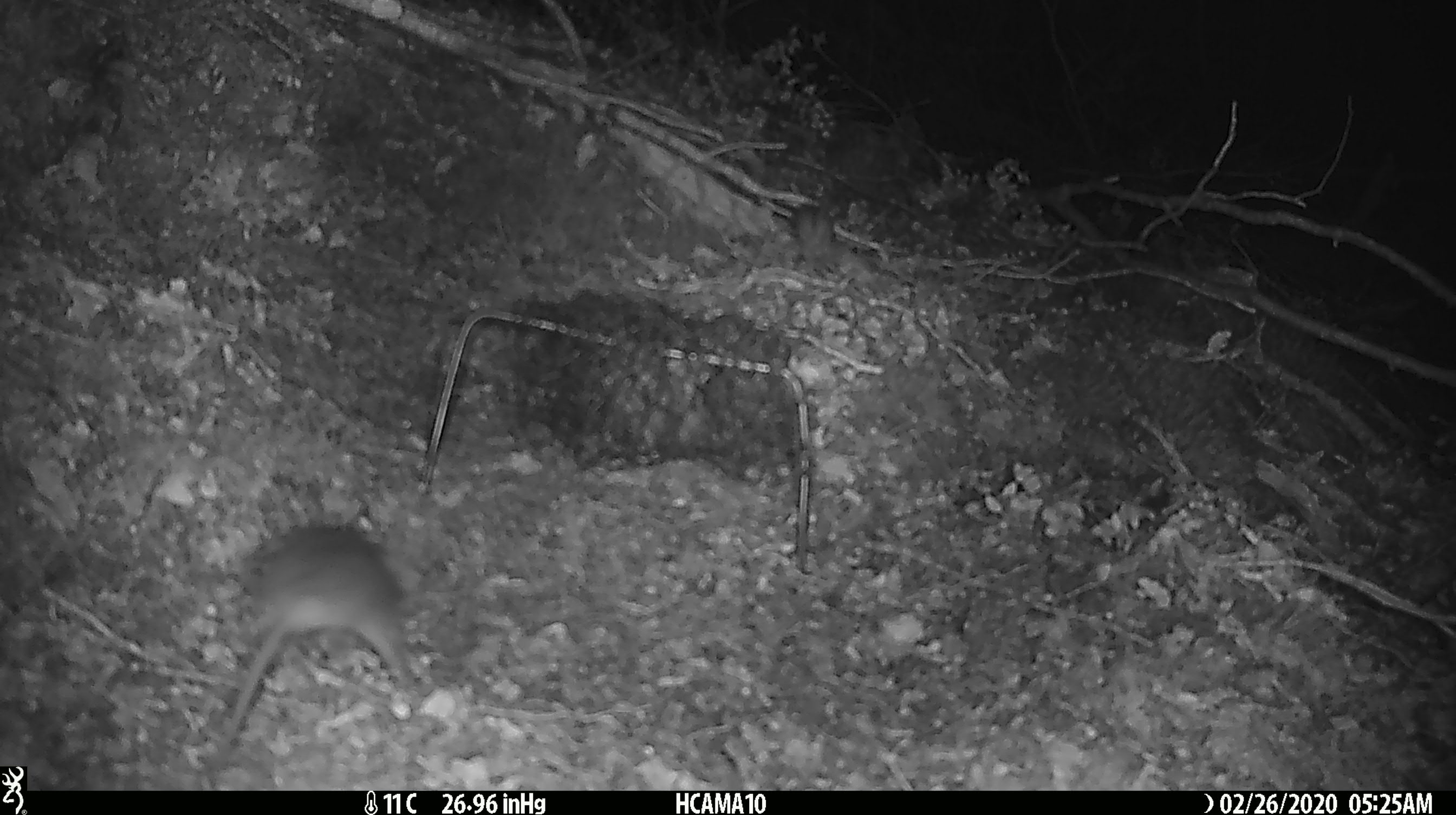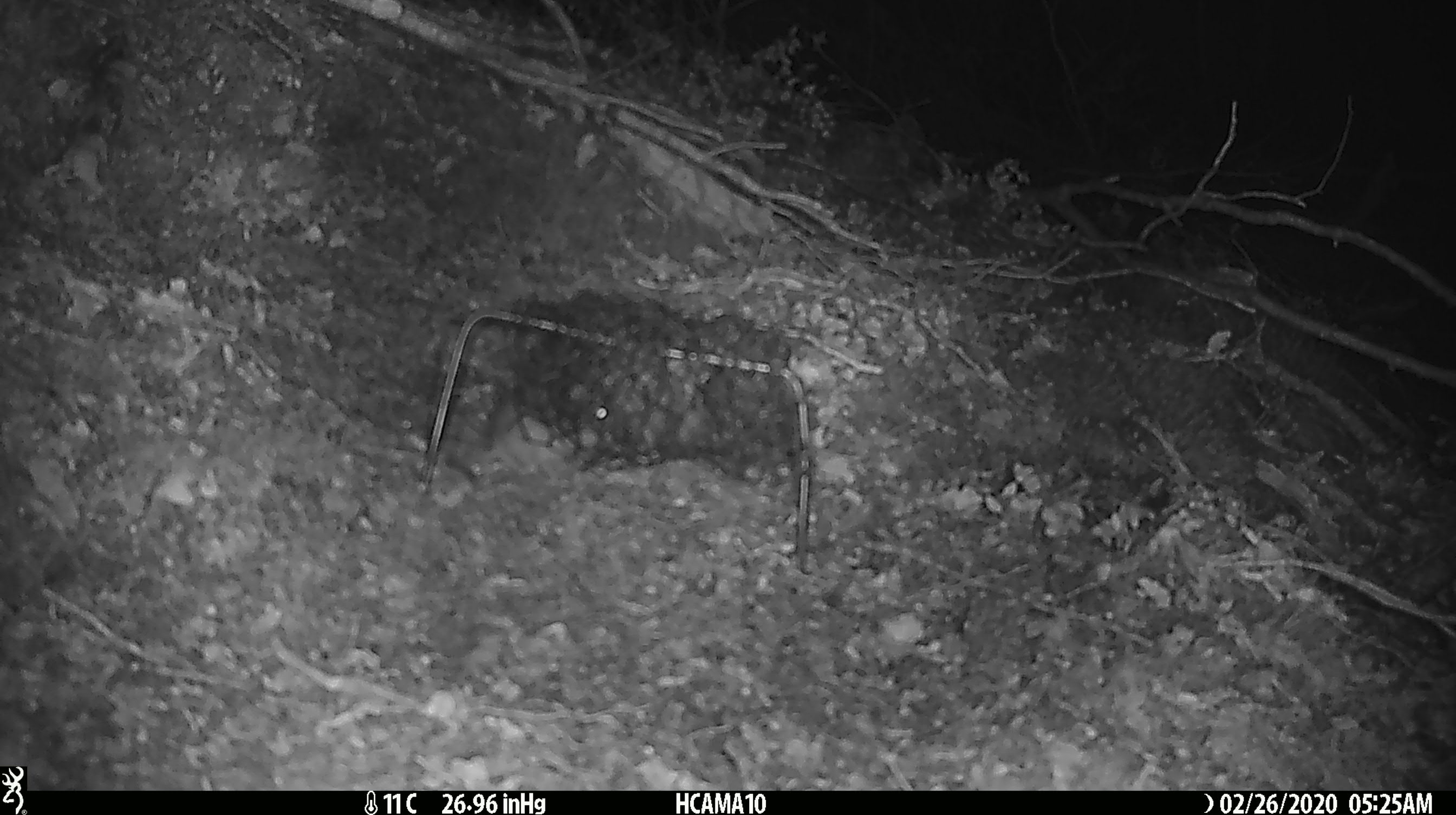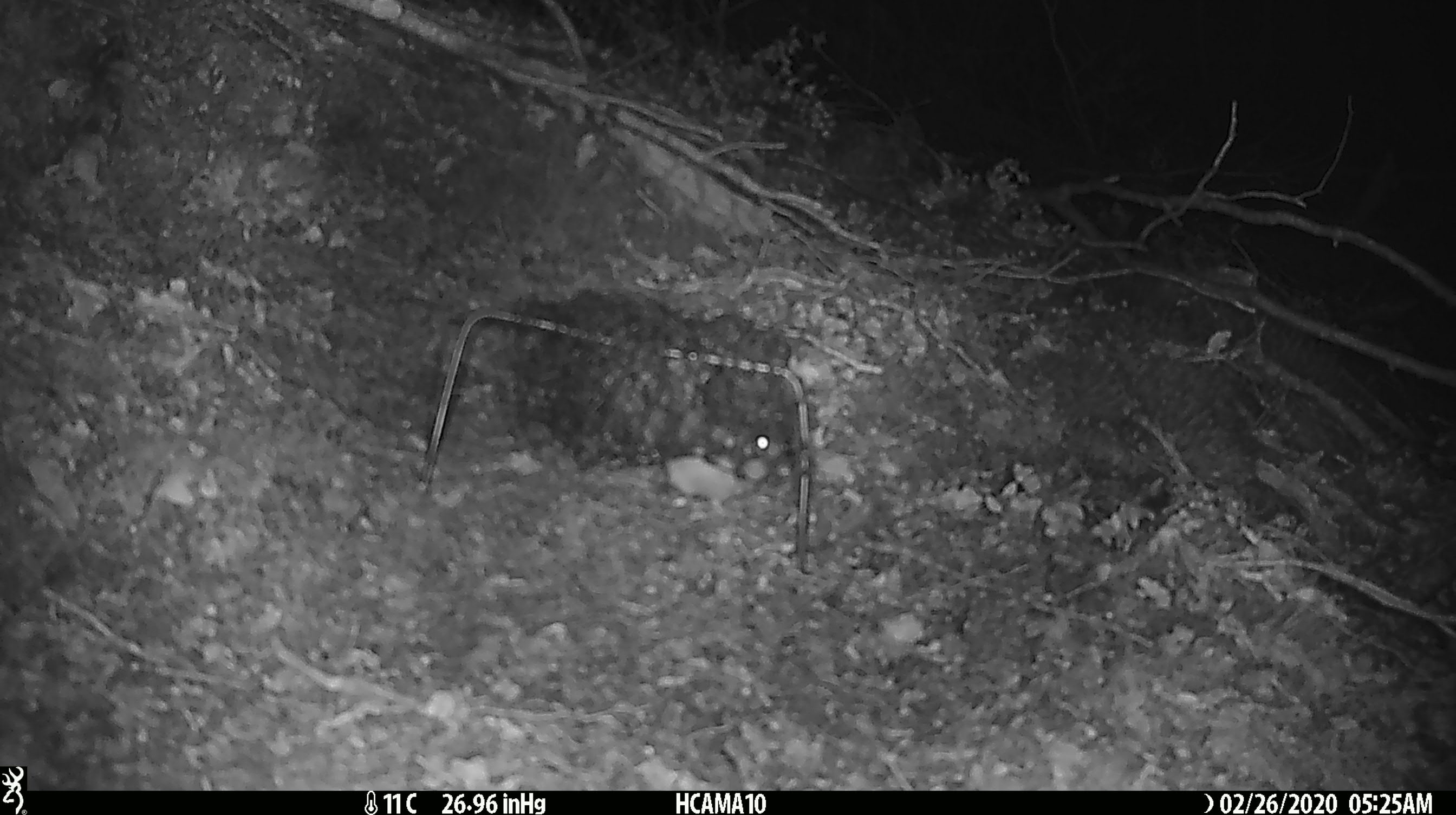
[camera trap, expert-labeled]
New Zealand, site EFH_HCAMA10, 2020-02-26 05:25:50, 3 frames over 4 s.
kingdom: Animalia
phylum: Chordata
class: Mammalia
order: Rodentia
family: Muridae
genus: Mus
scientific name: Mus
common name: mouse